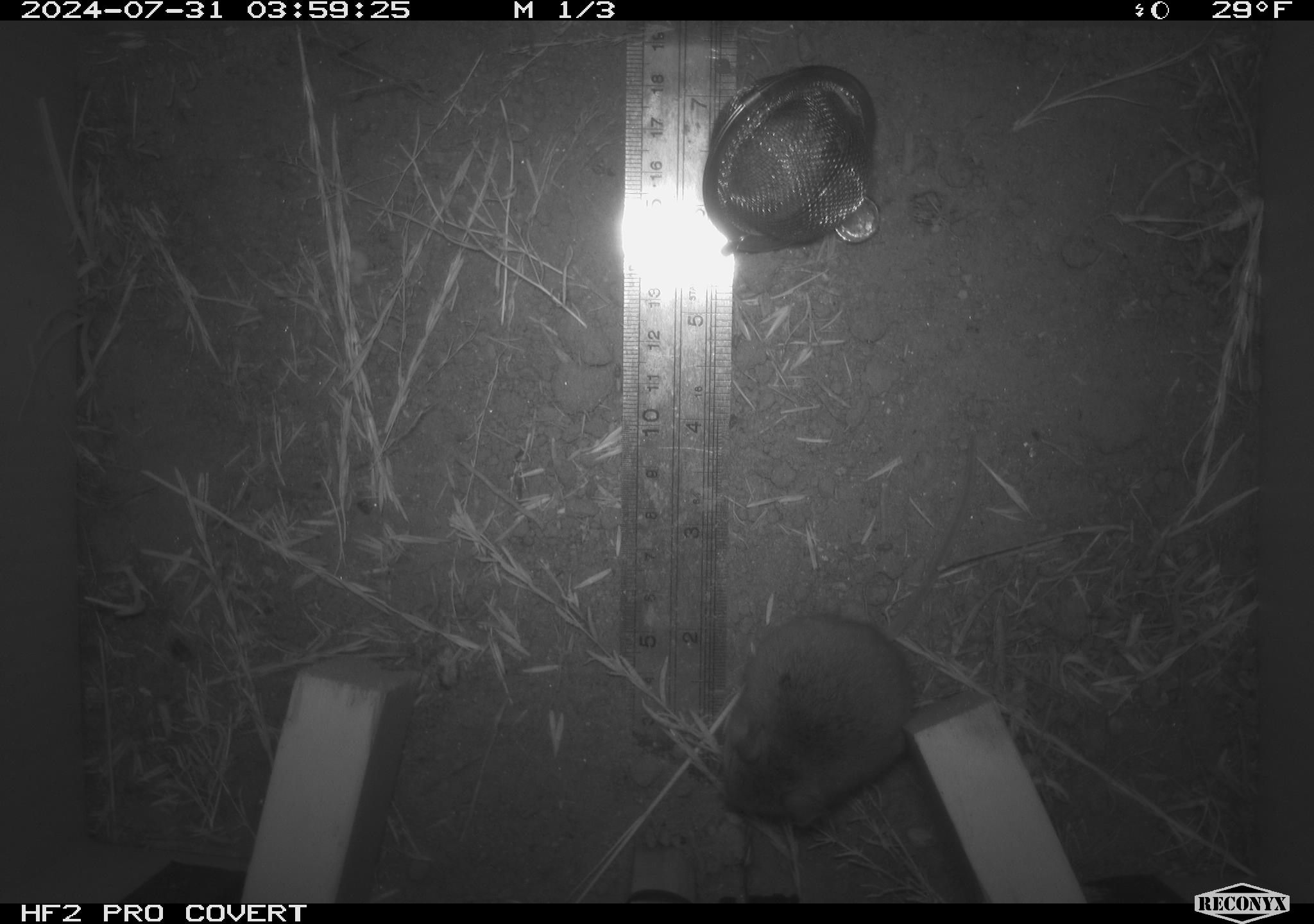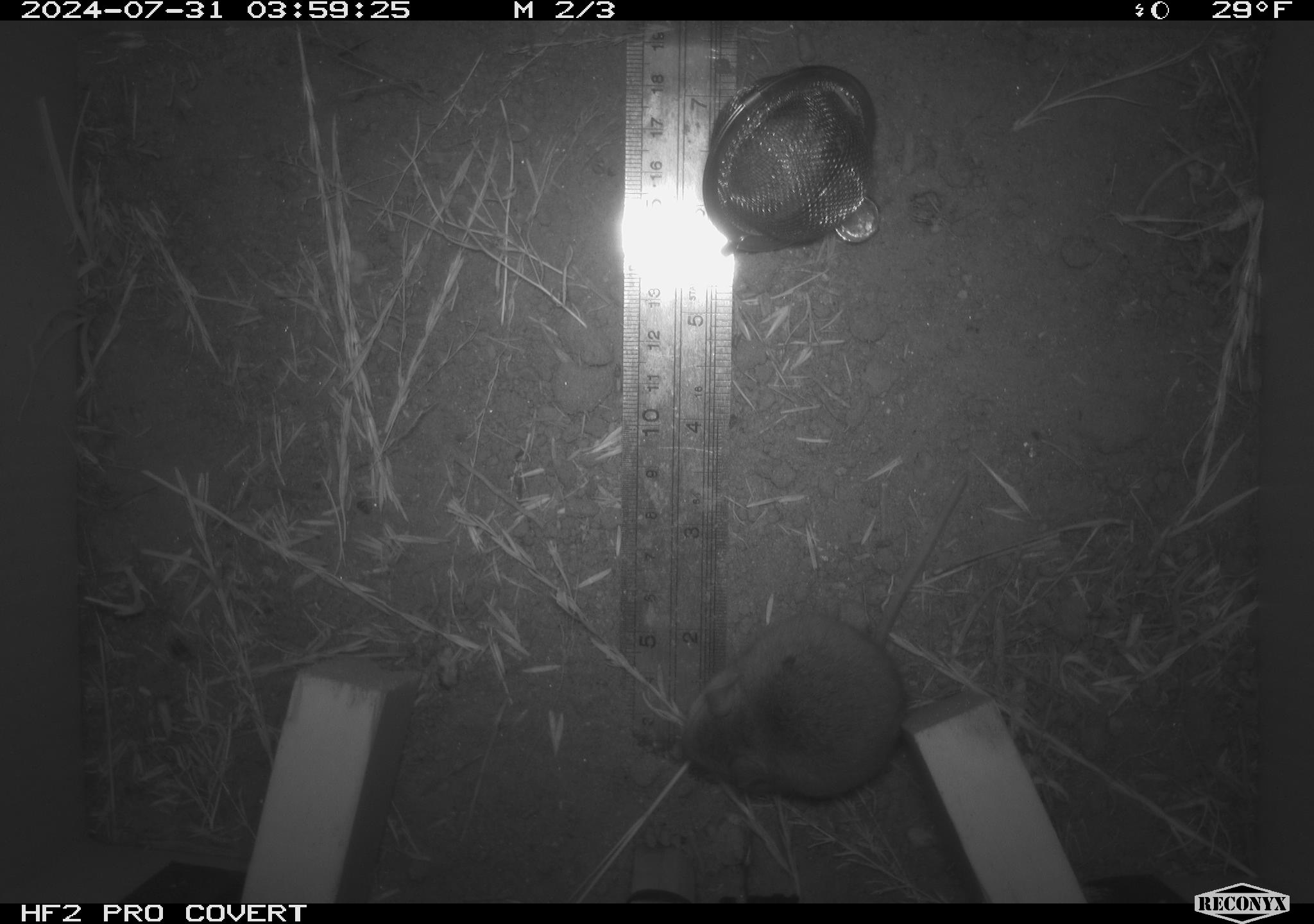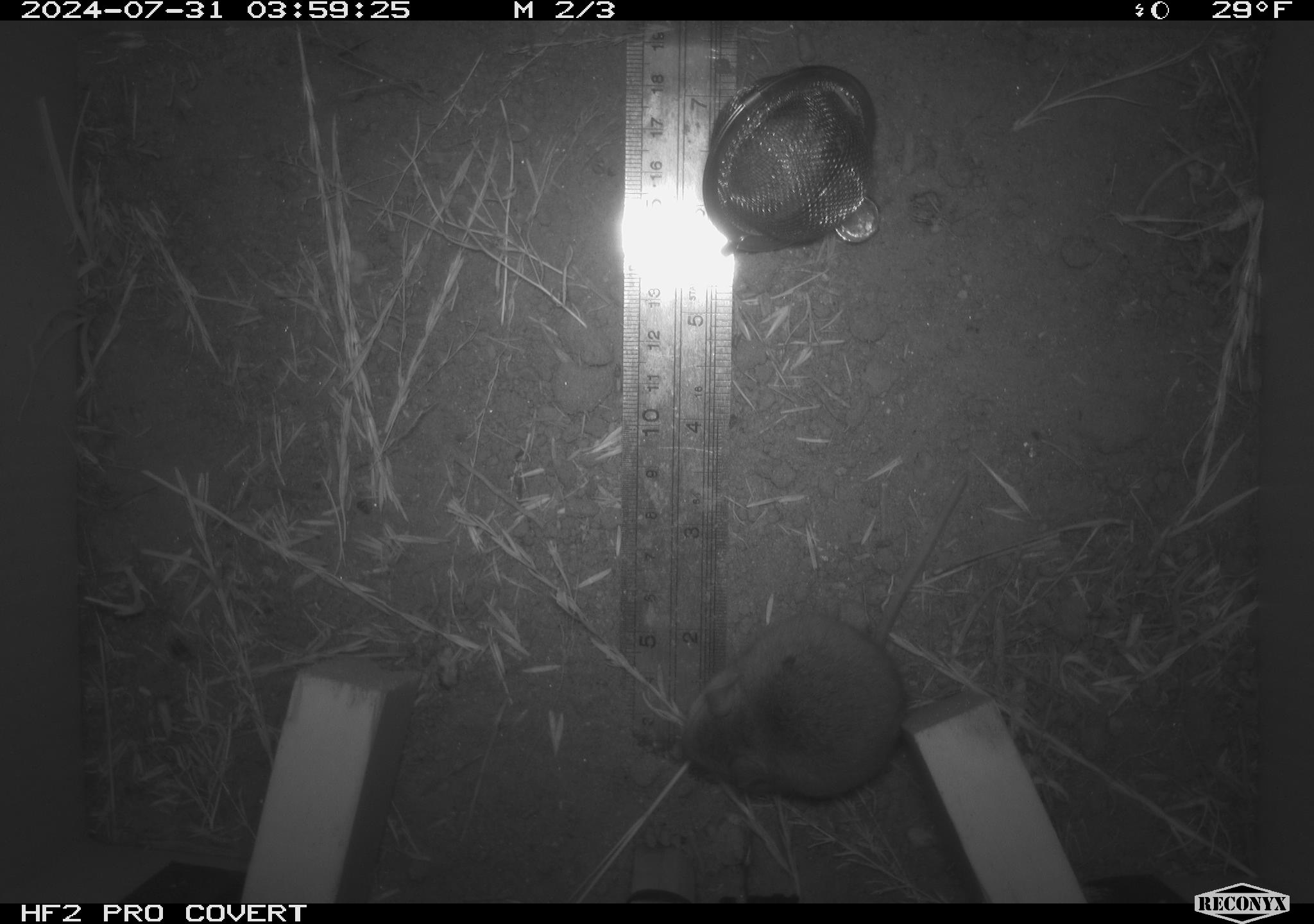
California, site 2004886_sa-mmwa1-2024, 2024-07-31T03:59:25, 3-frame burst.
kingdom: Animalia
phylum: Chordata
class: Mammalia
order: Rodentia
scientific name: Rodentia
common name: mouse species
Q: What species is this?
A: Mouse species (Rodentia).